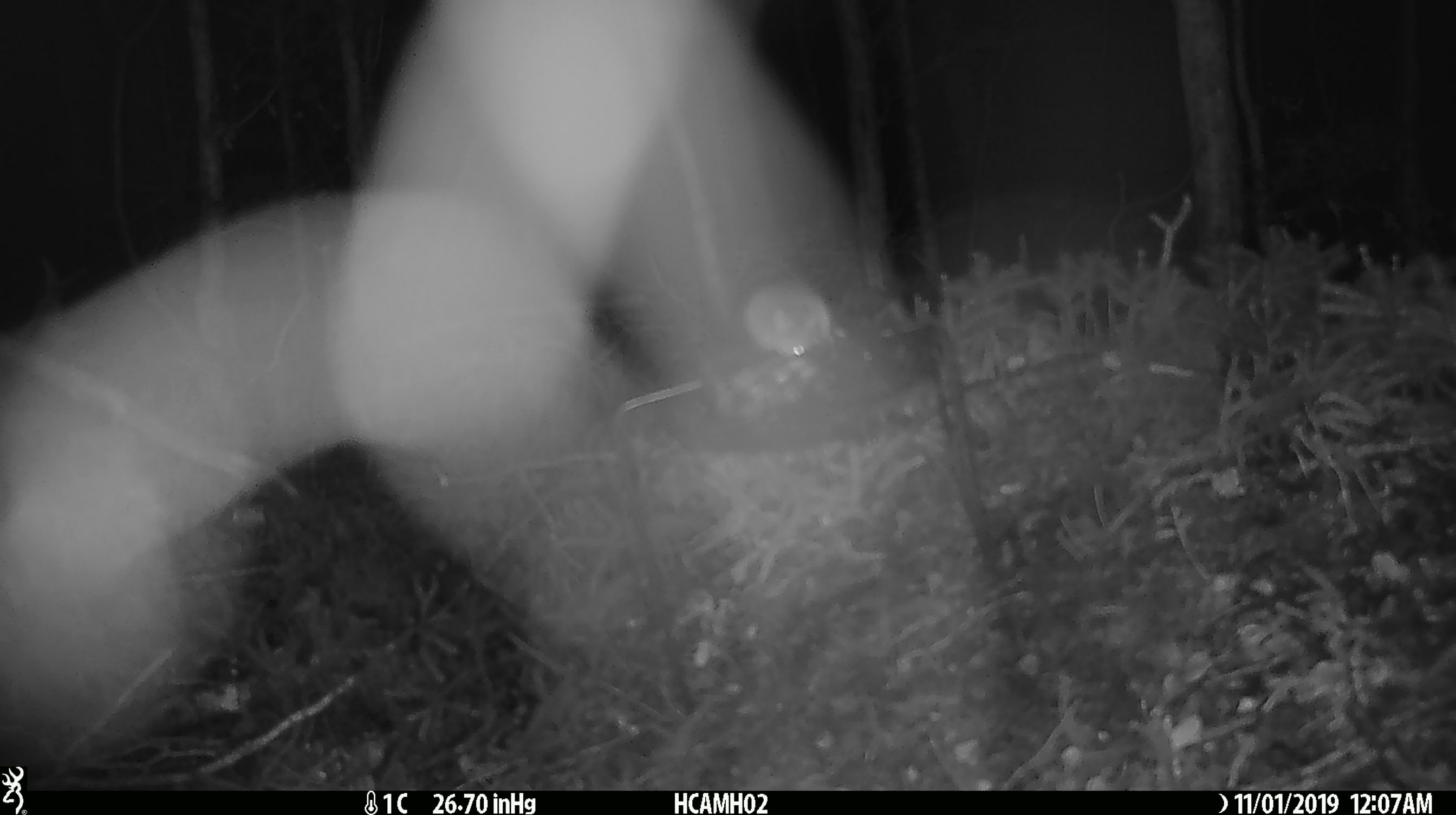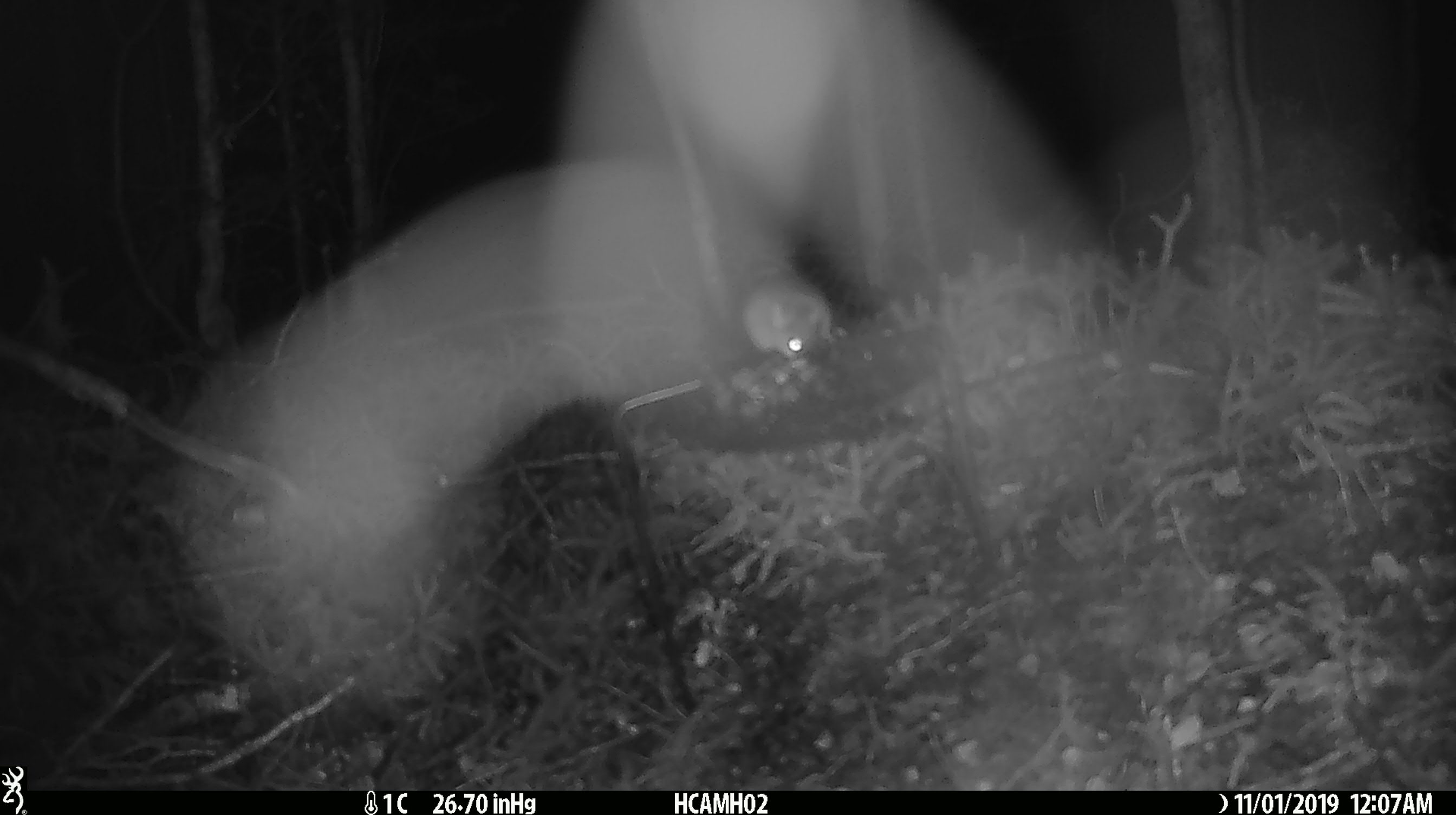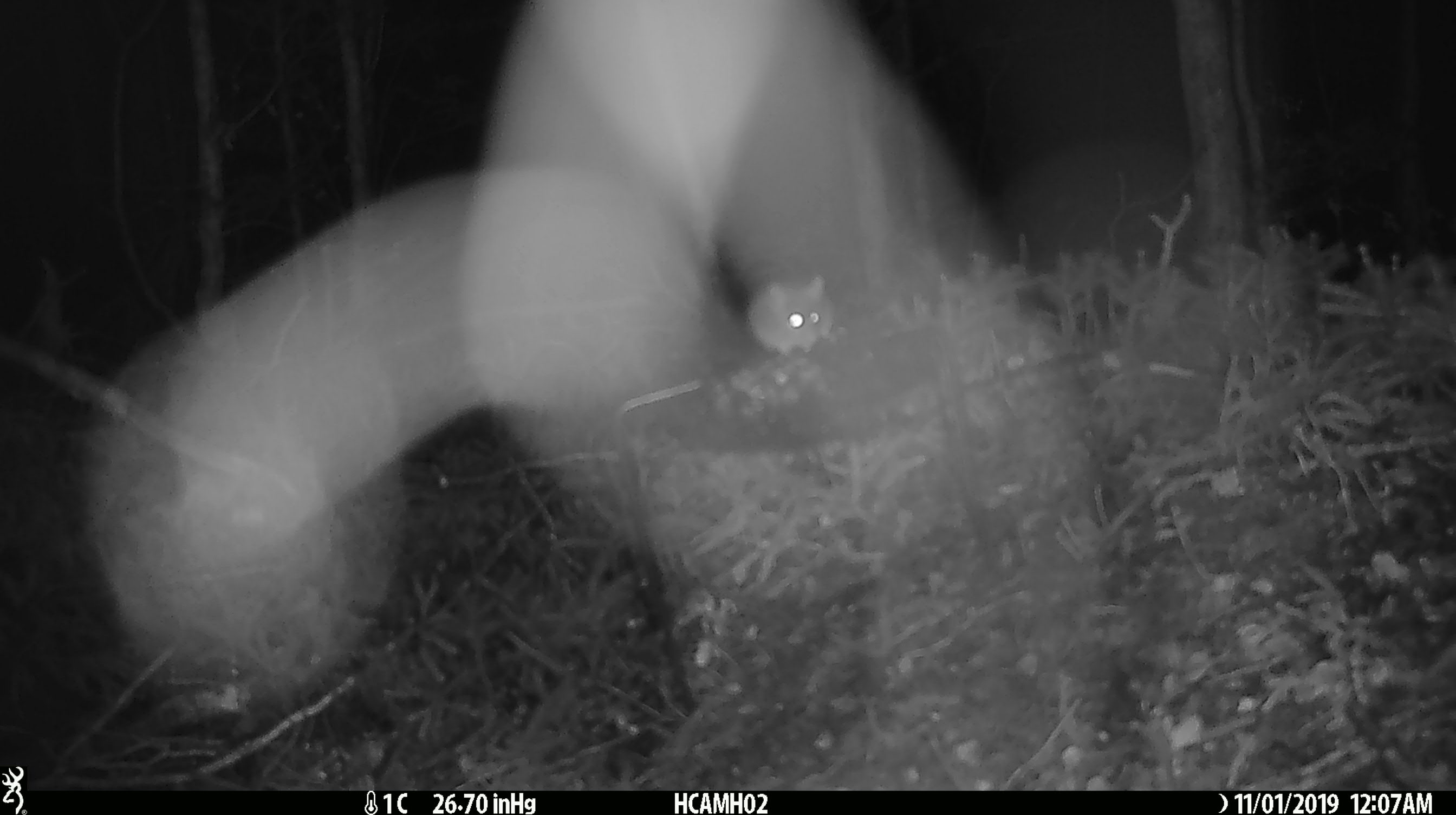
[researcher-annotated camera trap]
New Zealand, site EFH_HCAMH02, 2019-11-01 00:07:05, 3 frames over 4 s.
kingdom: Animalia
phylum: Chordata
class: Mammalia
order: Rodentia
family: Muridae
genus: Mus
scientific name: Mus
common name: mouse